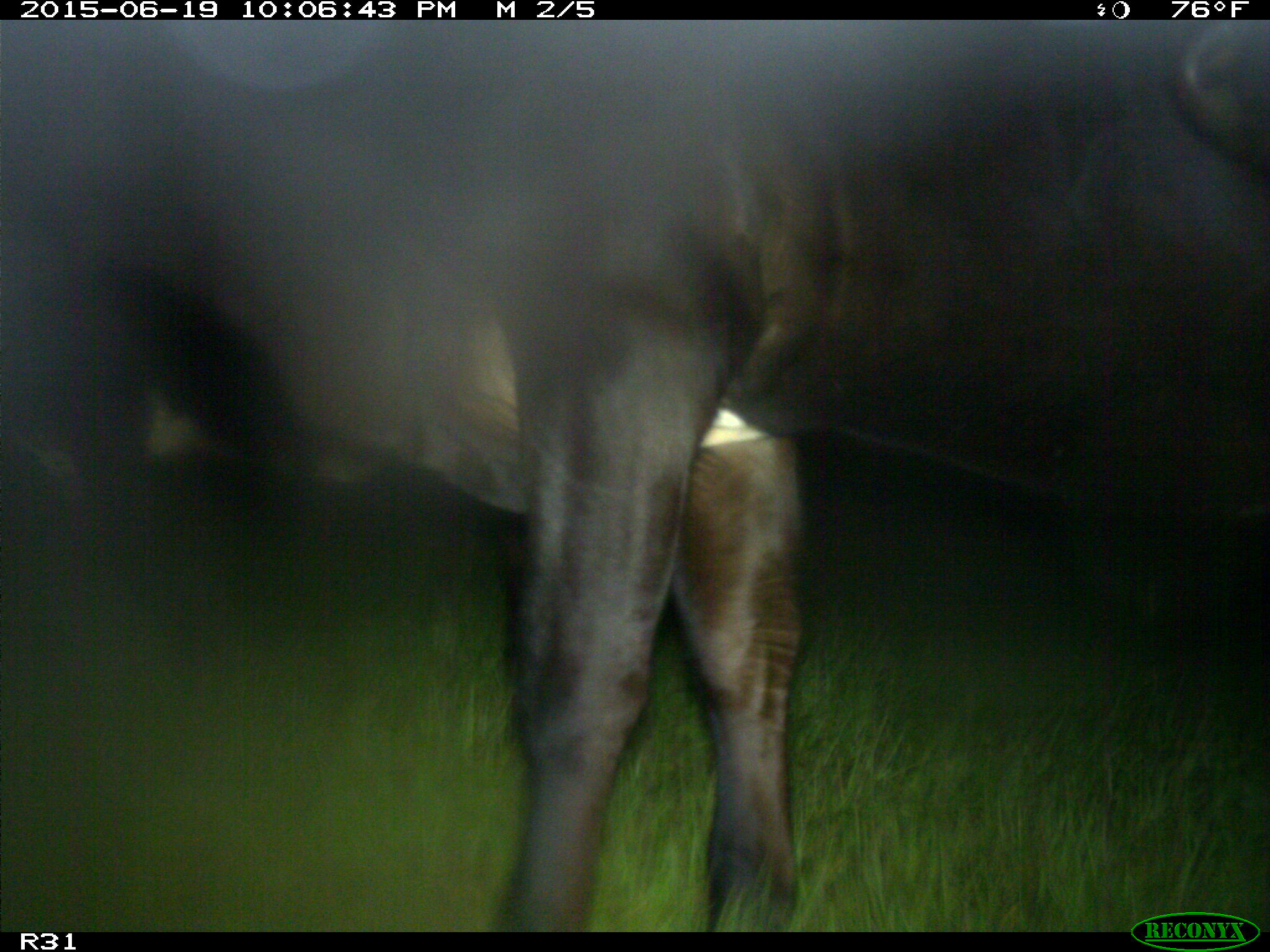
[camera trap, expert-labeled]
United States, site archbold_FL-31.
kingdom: Animalia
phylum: Chordata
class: Mammalia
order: Artiodactyla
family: Bovidae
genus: Bos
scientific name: Bos taurus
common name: domestic cow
Bos taurus (domestic cow).